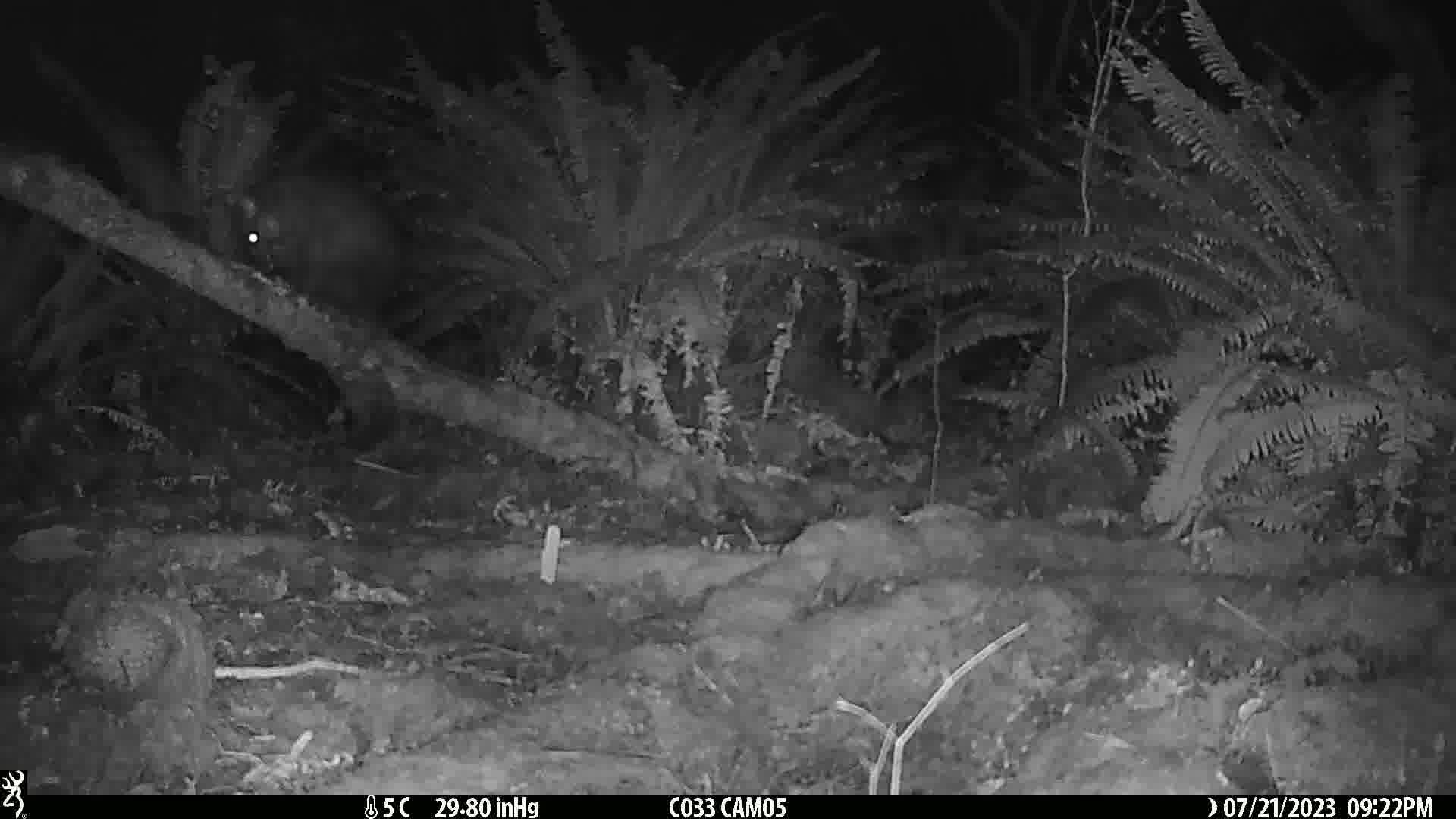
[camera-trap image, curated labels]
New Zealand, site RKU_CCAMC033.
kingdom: Animalia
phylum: Chordata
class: Mammalia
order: Diprotodontia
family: Phalangeridae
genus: Trichosurus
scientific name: Trichosurus vulpecula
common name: common brushtail possum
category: possum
Possum (common brushtail possum) (Trichosurus vulpecula).